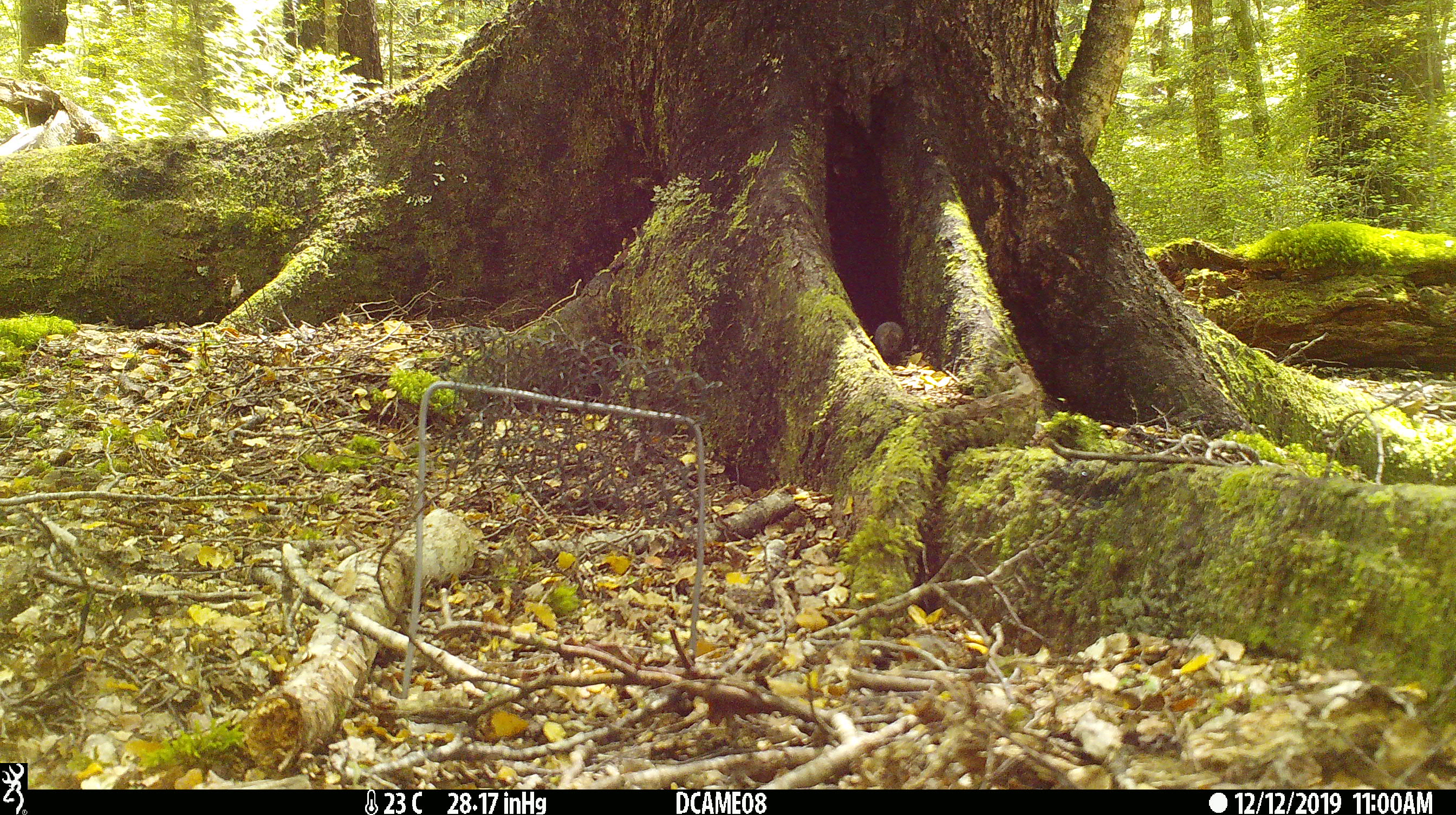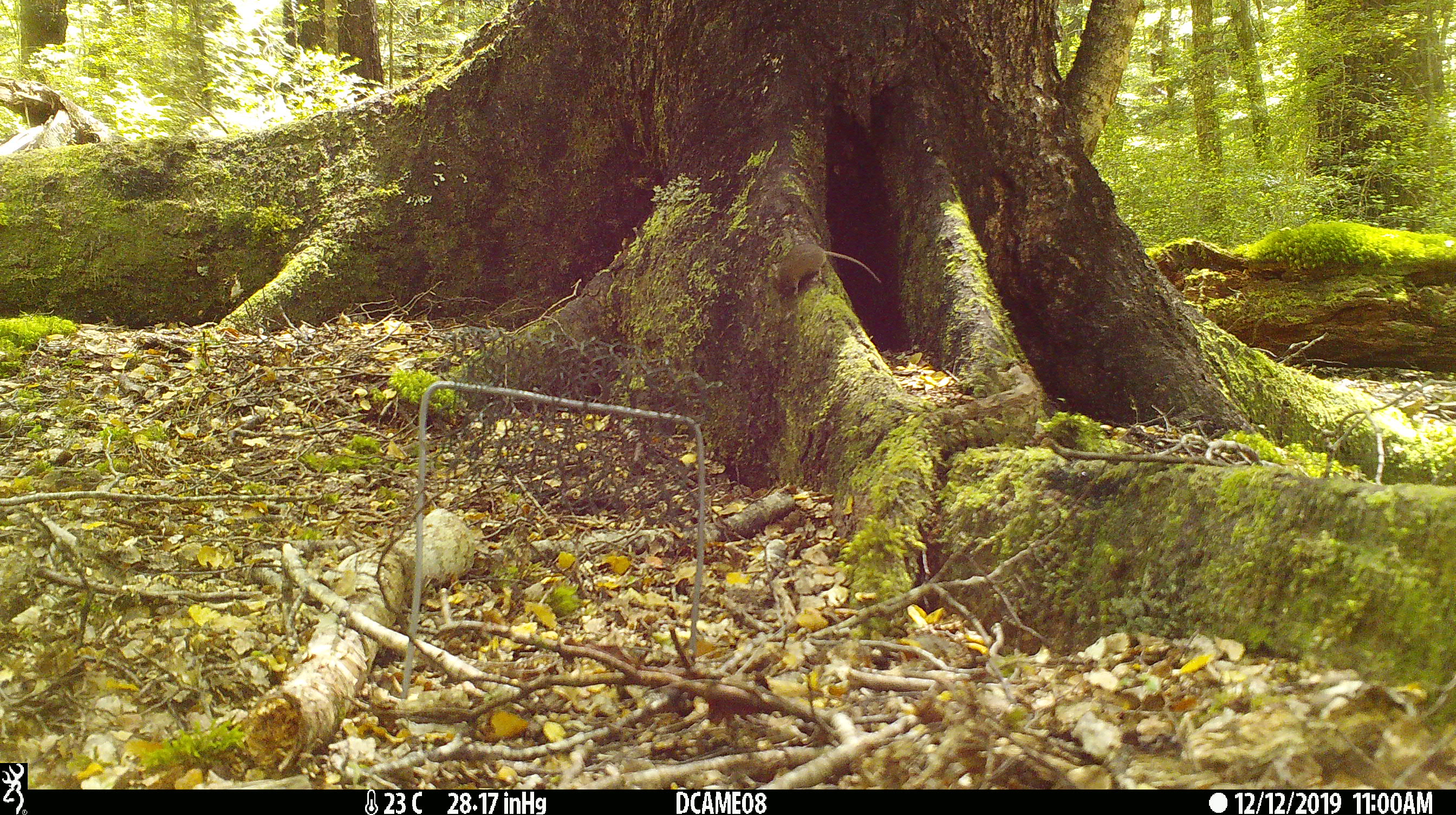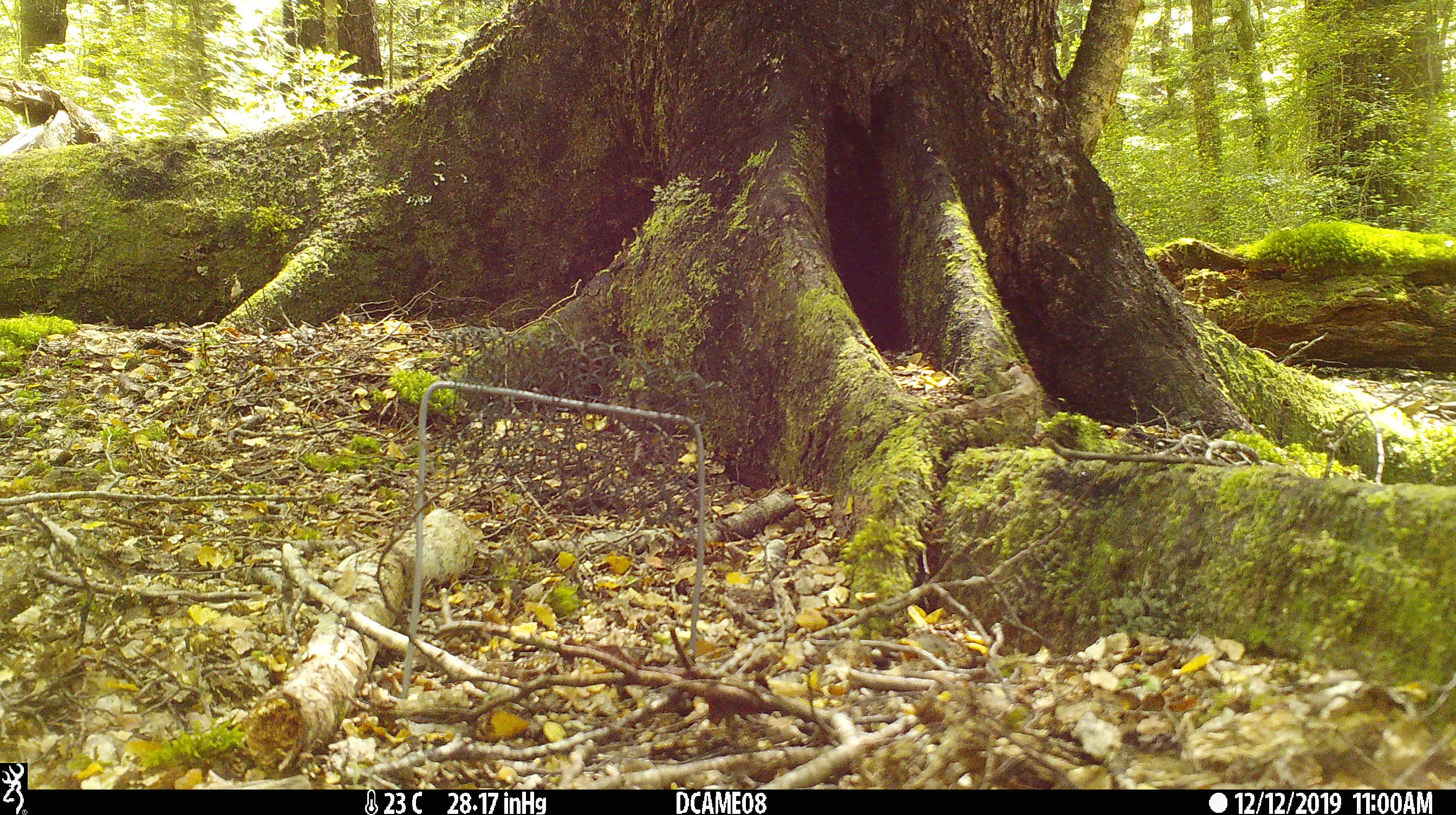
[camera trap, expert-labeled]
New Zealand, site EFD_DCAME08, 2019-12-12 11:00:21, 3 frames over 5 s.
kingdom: Animalia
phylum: Chordata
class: Mammalia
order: Rodentia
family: Muridae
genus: Mus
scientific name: Mus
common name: mouse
Mouse (Mus).